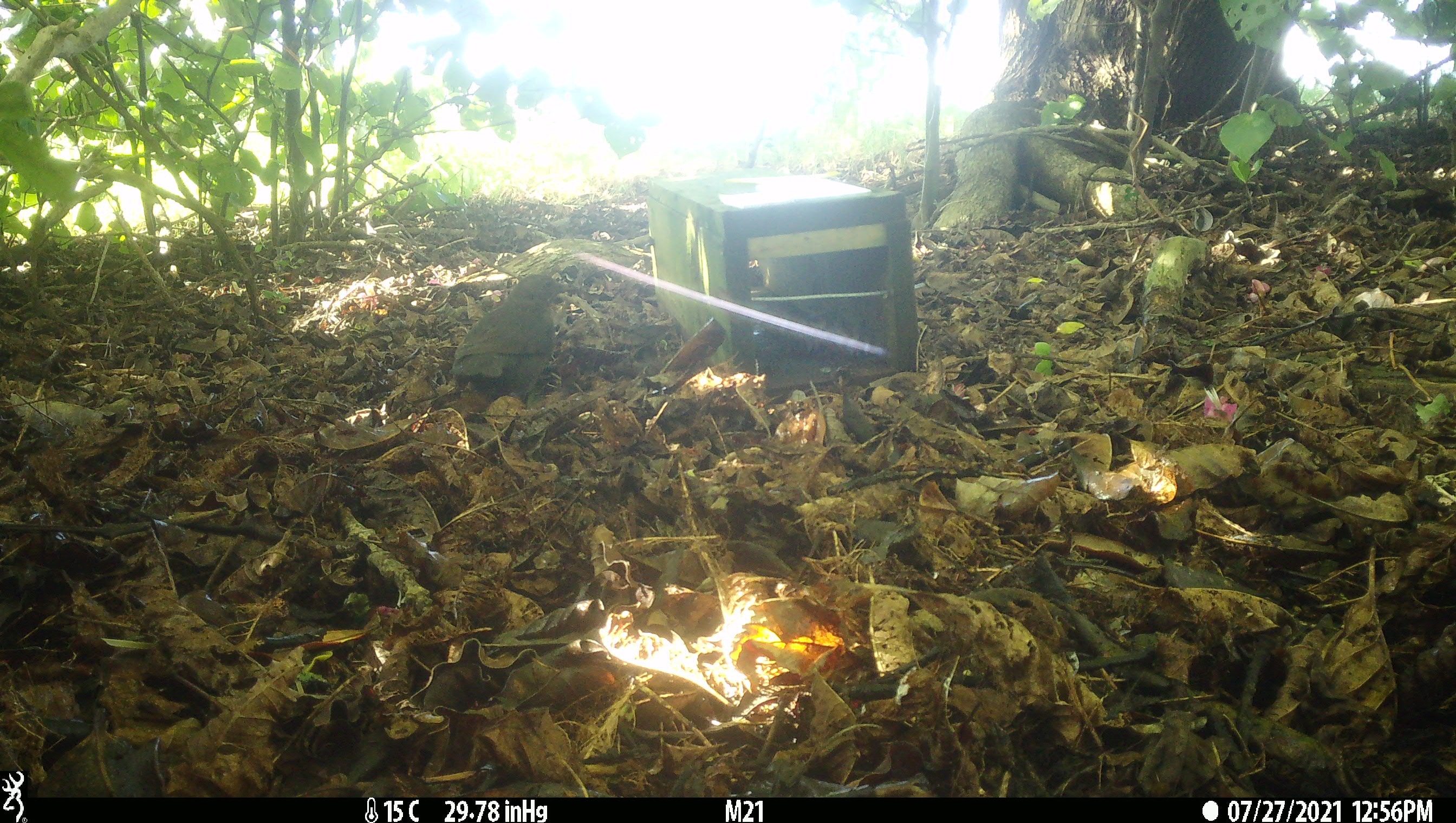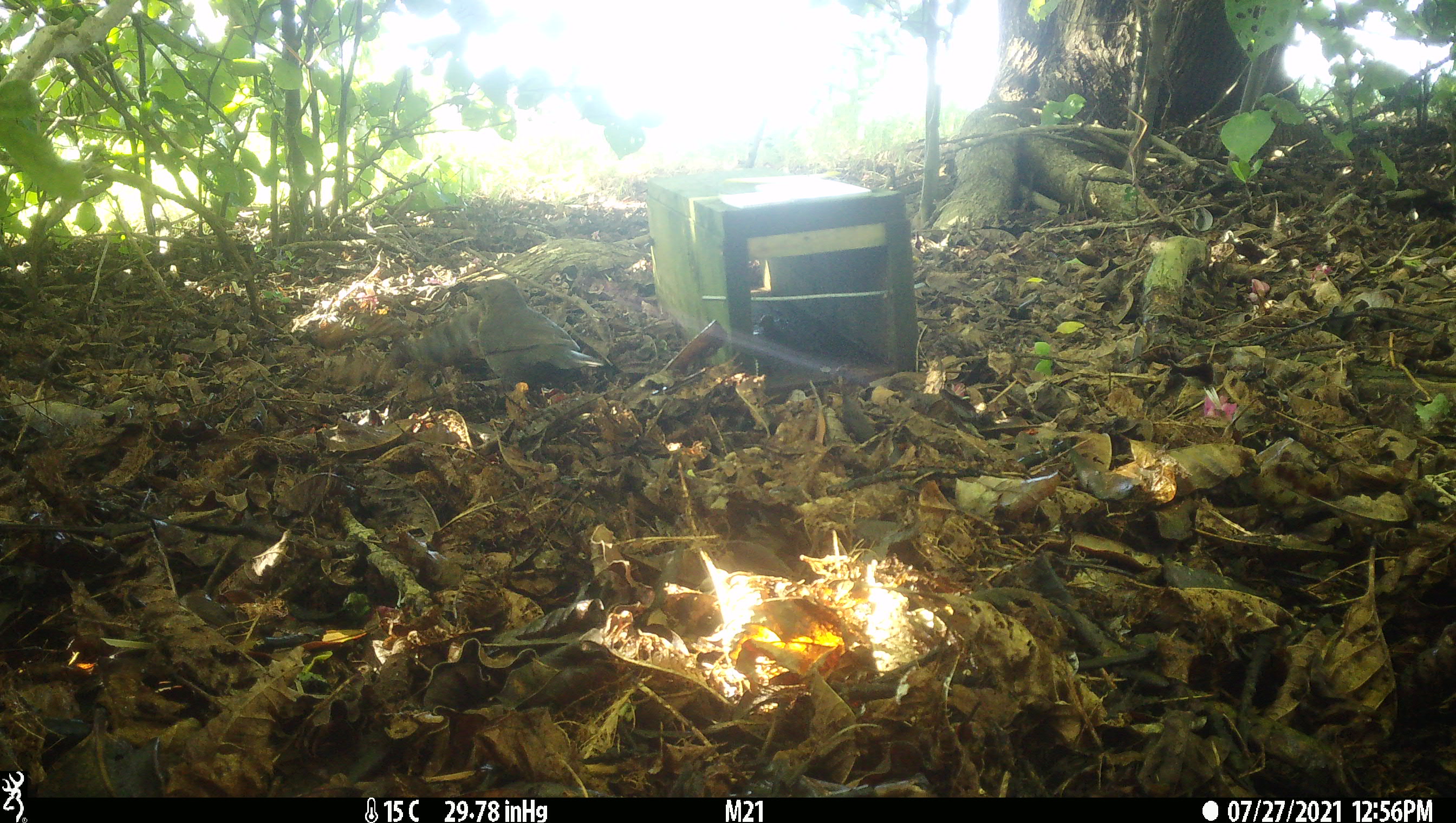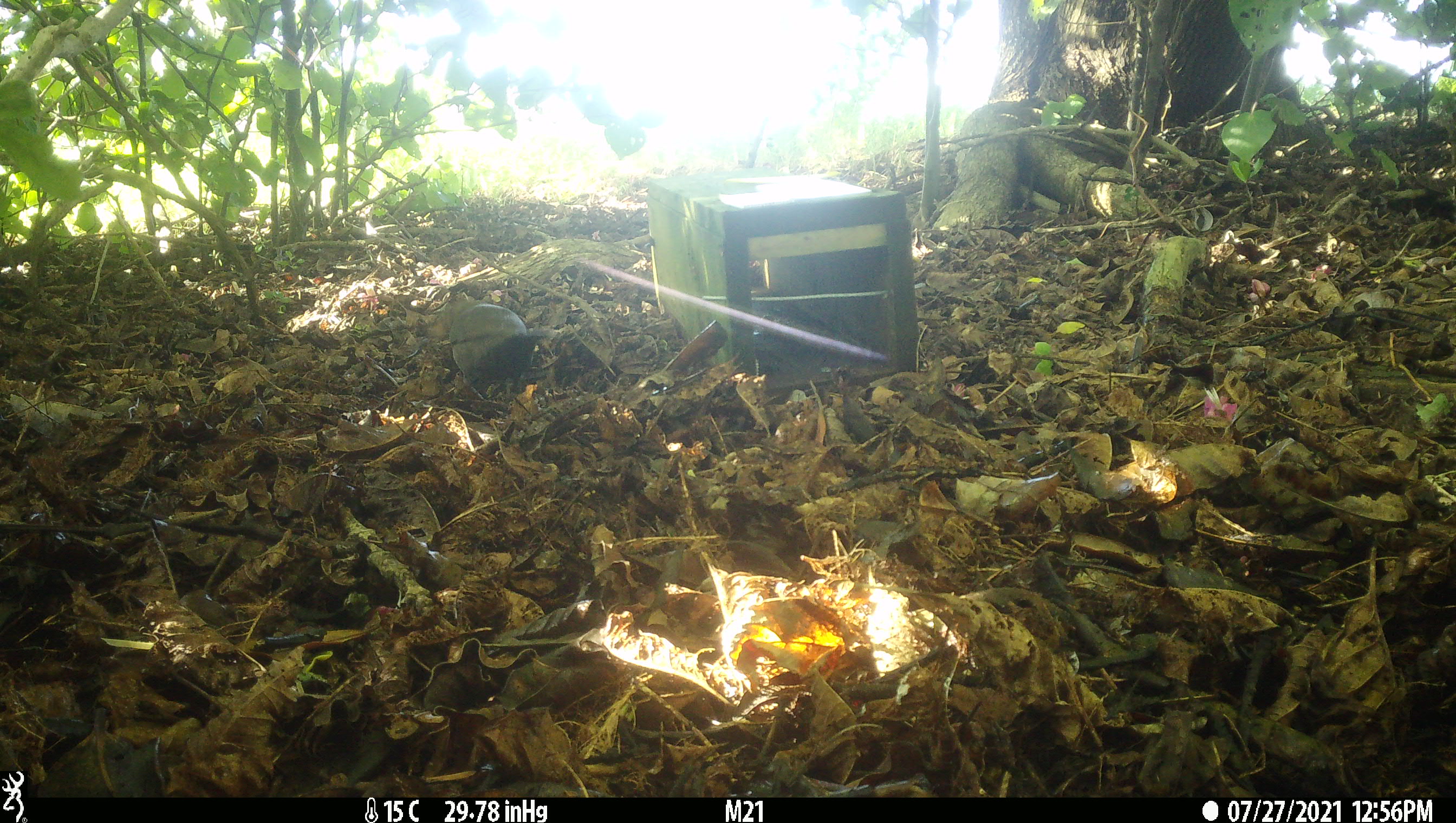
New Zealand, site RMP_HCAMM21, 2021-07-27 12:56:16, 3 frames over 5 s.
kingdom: Animalia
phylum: Chordata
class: Aves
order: Passeriformes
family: Turdidae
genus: Turdus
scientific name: Turdus merula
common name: eurasian blackbird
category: blackbird